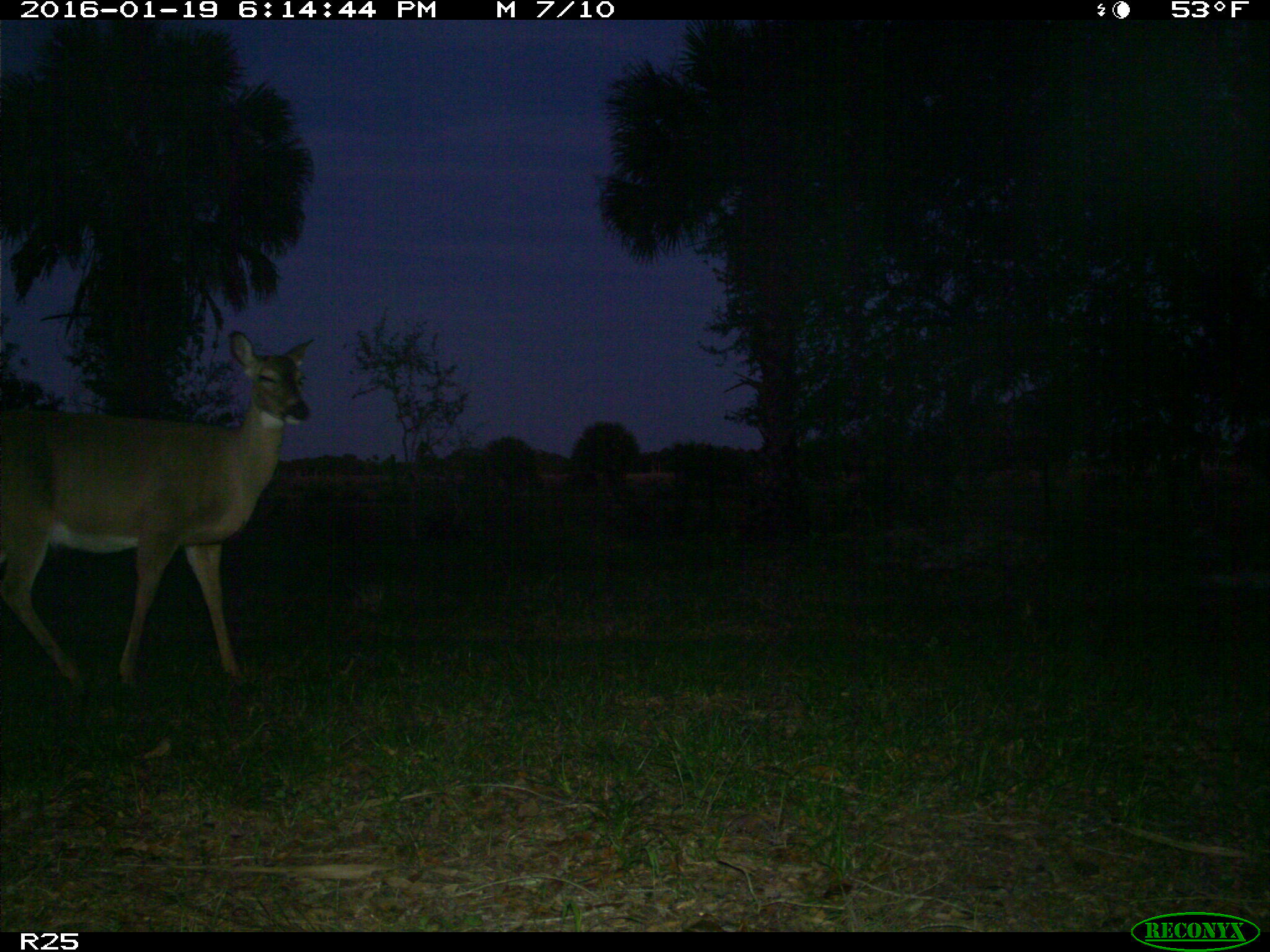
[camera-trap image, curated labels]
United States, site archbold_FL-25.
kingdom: Animalia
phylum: Chordata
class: Mammalia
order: Artiodactyla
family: Cervidae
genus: Odocoileus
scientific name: Odocoileus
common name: deer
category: unidentified deer